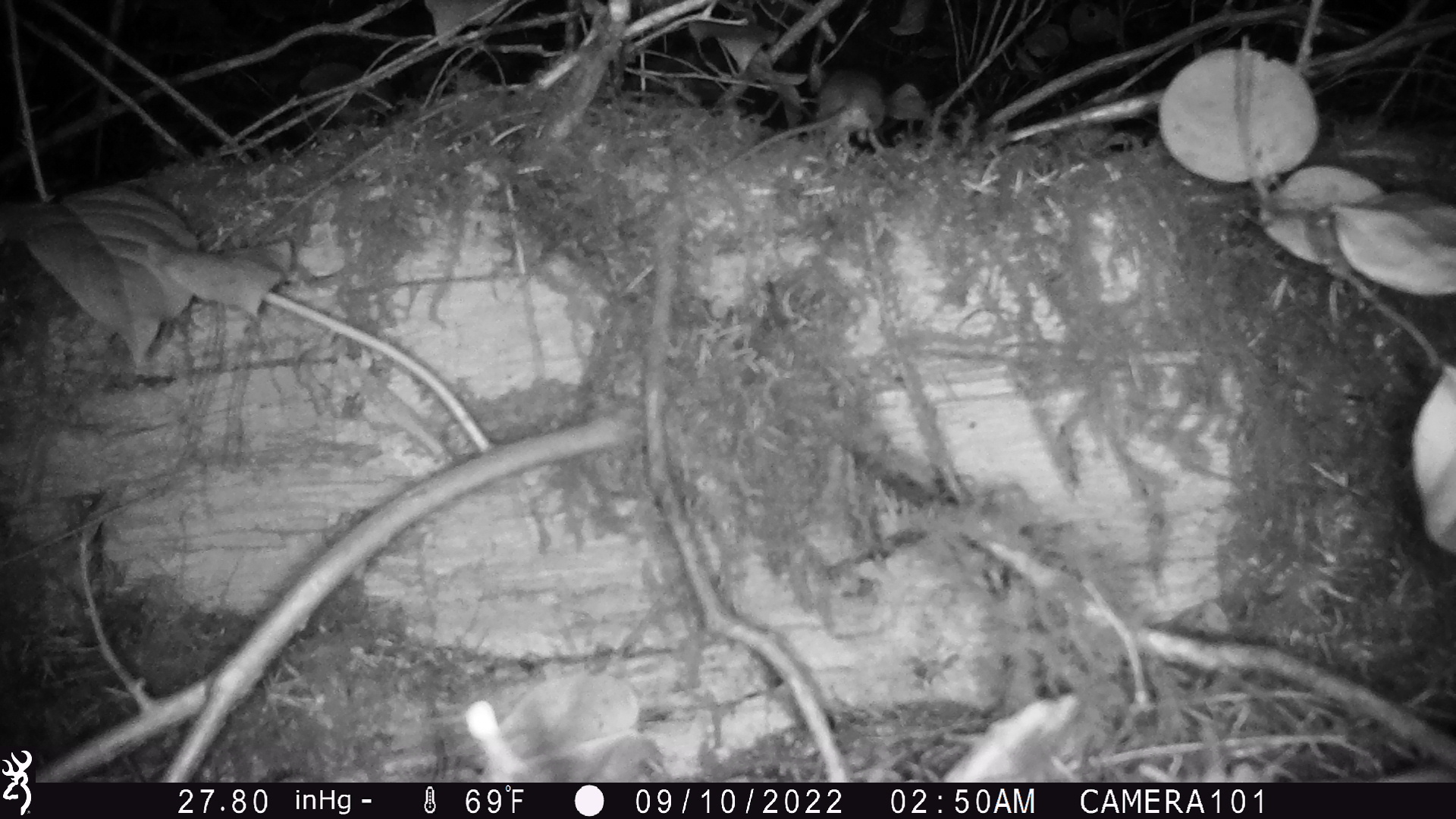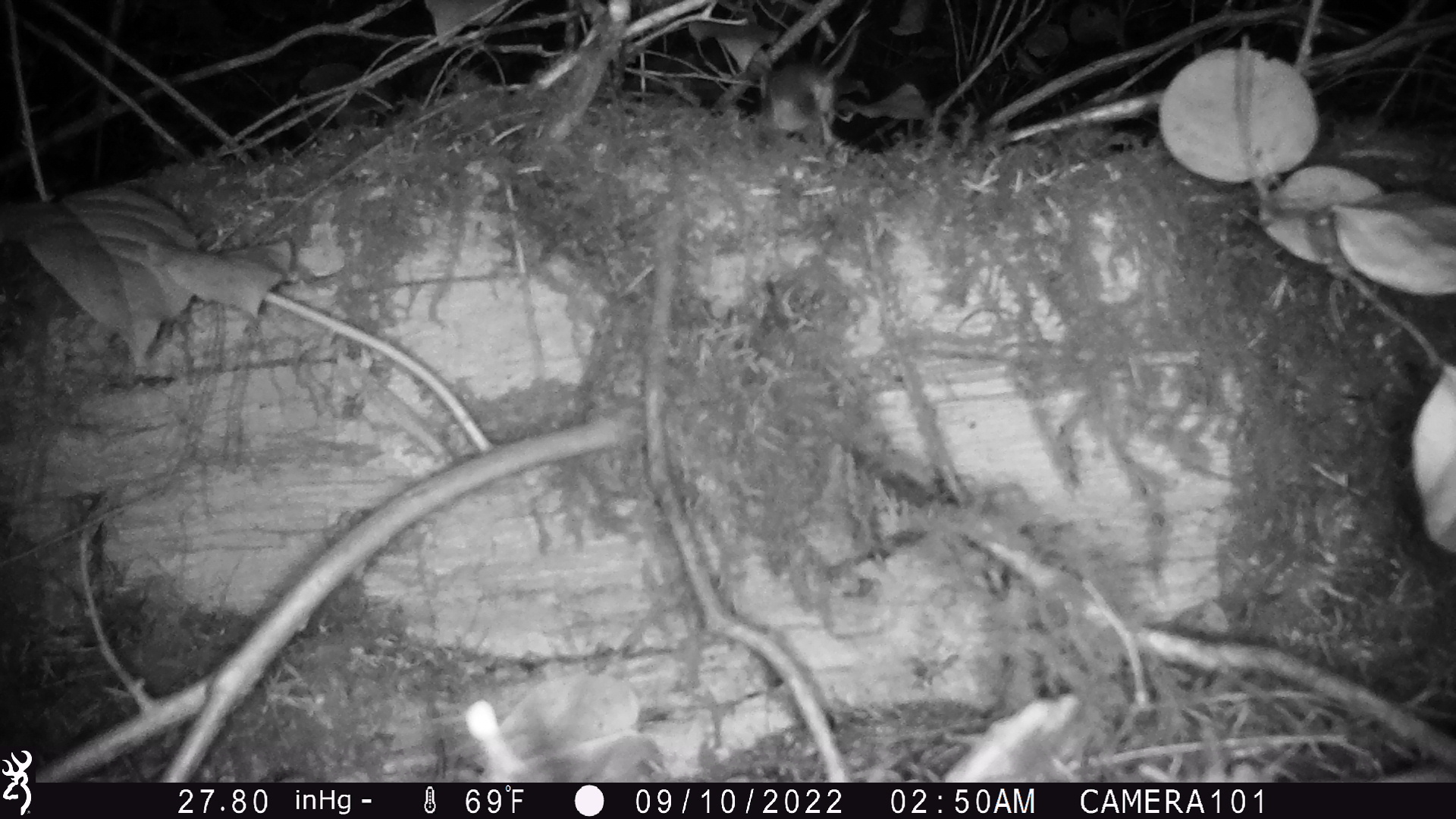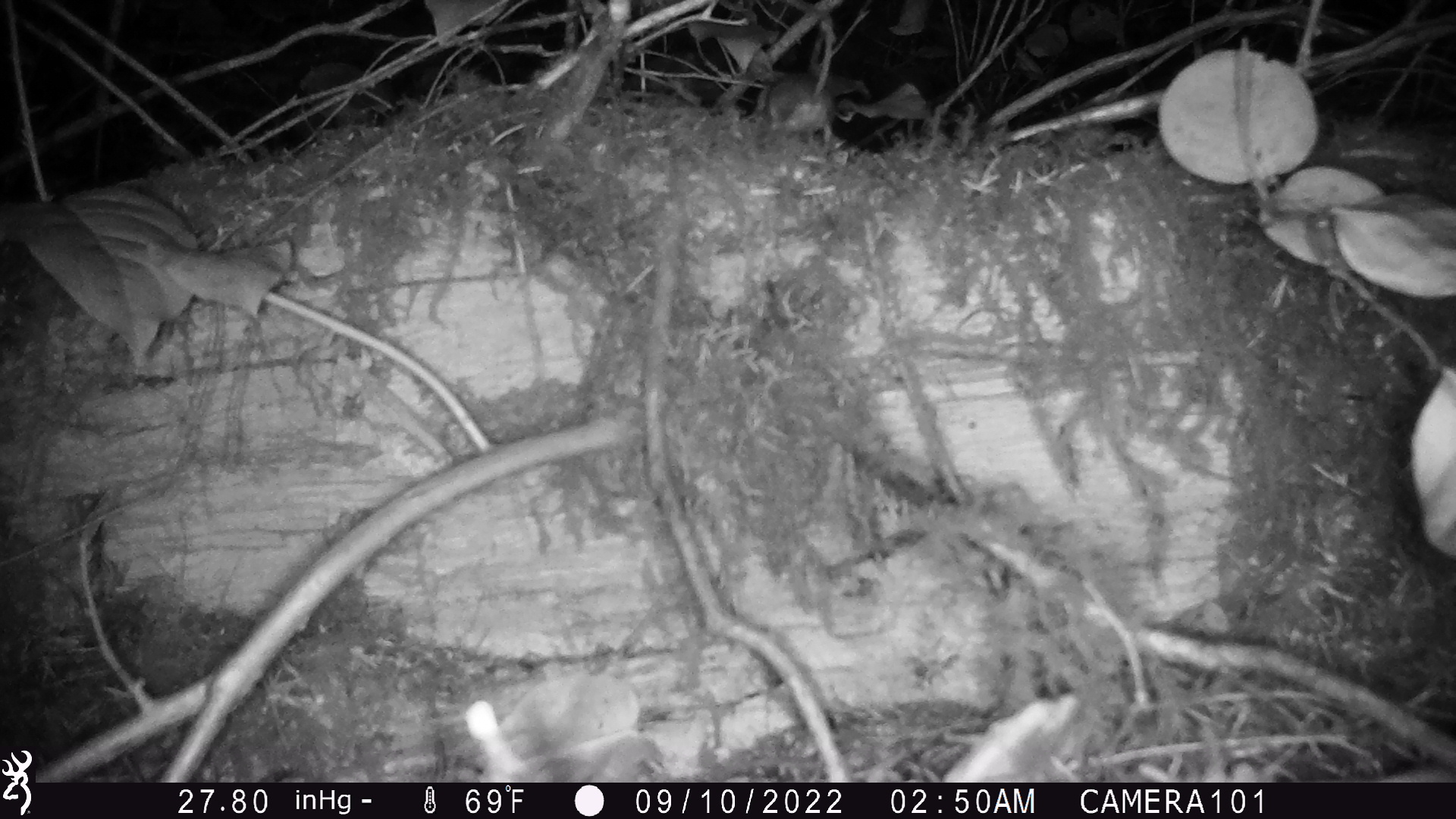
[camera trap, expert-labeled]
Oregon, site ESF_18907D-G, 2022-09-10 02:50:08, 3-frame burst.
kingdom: Animalia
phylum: Chordata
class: Mammalia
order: Rodentia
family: Cricetidae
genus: Neotoma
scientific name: Neotoma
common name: woodrats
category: neotoma species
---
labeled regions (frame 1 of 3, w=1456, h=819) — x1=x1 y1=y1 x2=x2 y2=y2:
neotoma species: x1=667 y1=65 x2=901 y2=198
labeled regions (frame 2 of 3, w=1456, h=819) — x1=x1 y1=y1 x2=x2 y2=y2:
neotoma species: x1=721 y1=44 x2=901 y2=176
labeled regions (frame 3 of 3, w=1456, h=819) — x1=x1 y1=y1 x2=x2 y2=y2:
neotoma species: x1=734 y1=63 x2=855 y2=167